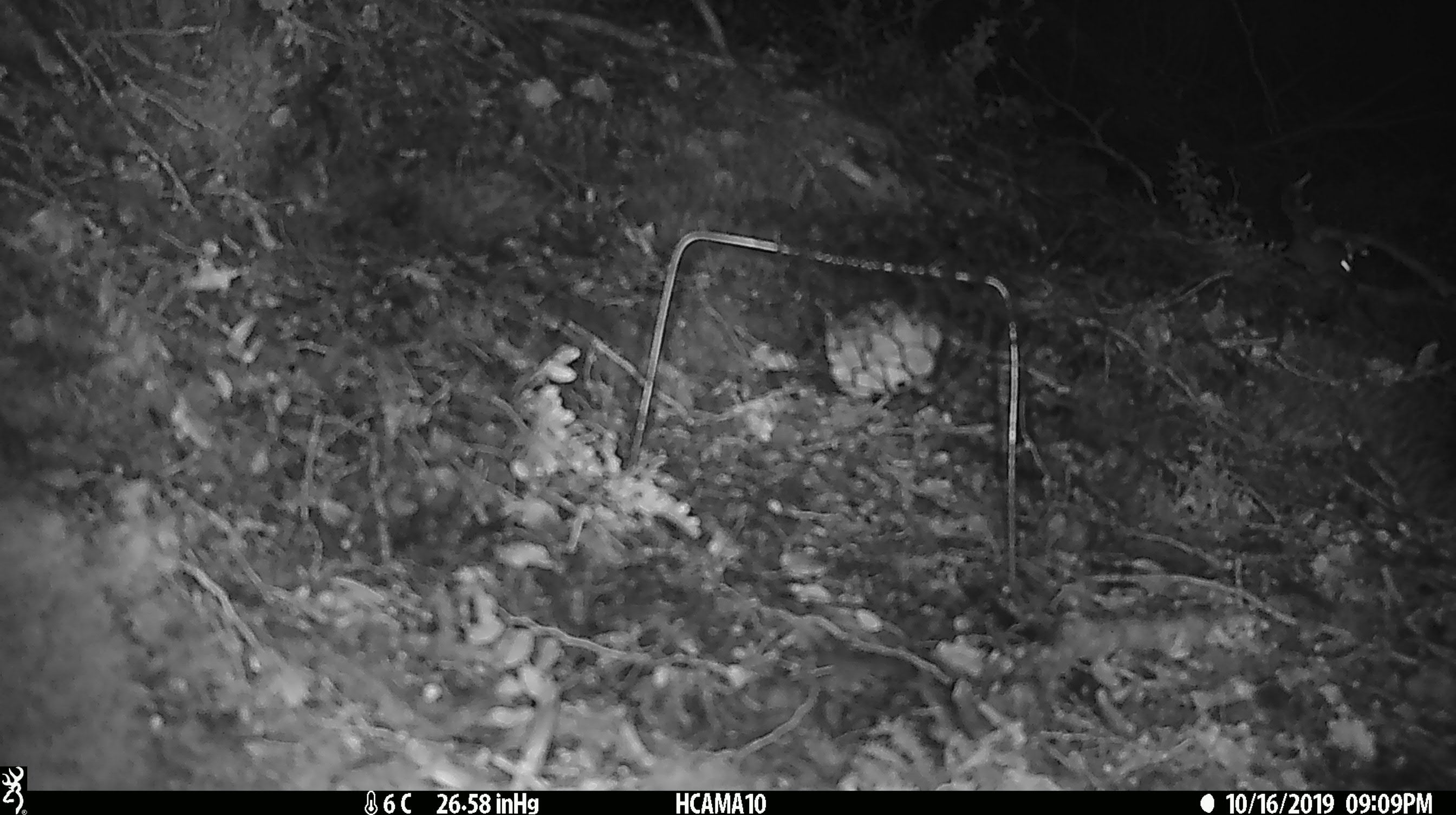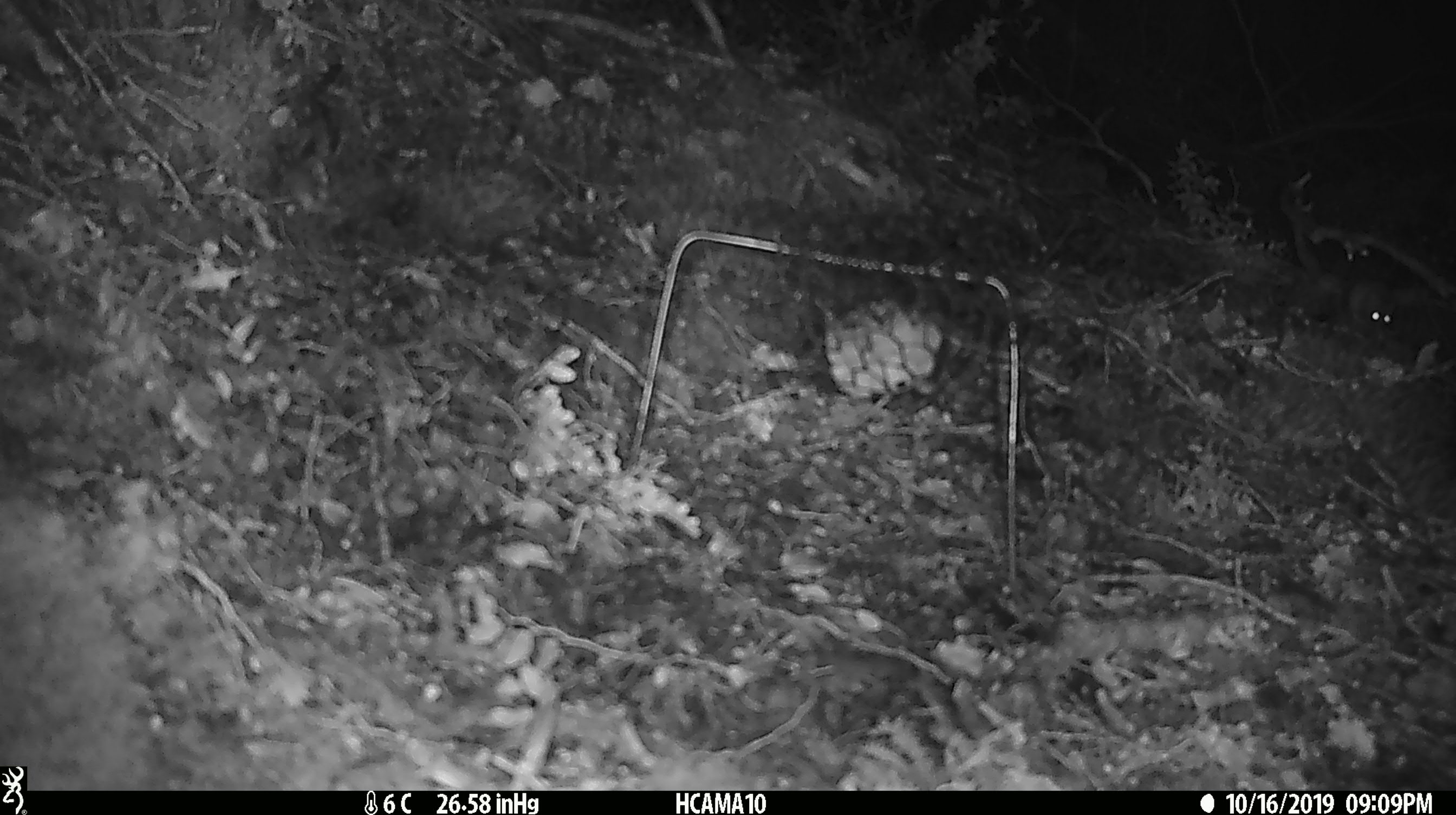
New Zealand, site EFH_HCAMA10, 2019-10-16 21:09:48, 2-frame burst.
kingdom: Animalia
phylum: Chordata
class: Mammalia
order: Rodentia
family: Muridae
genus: Mus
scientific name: Mus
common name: mouse